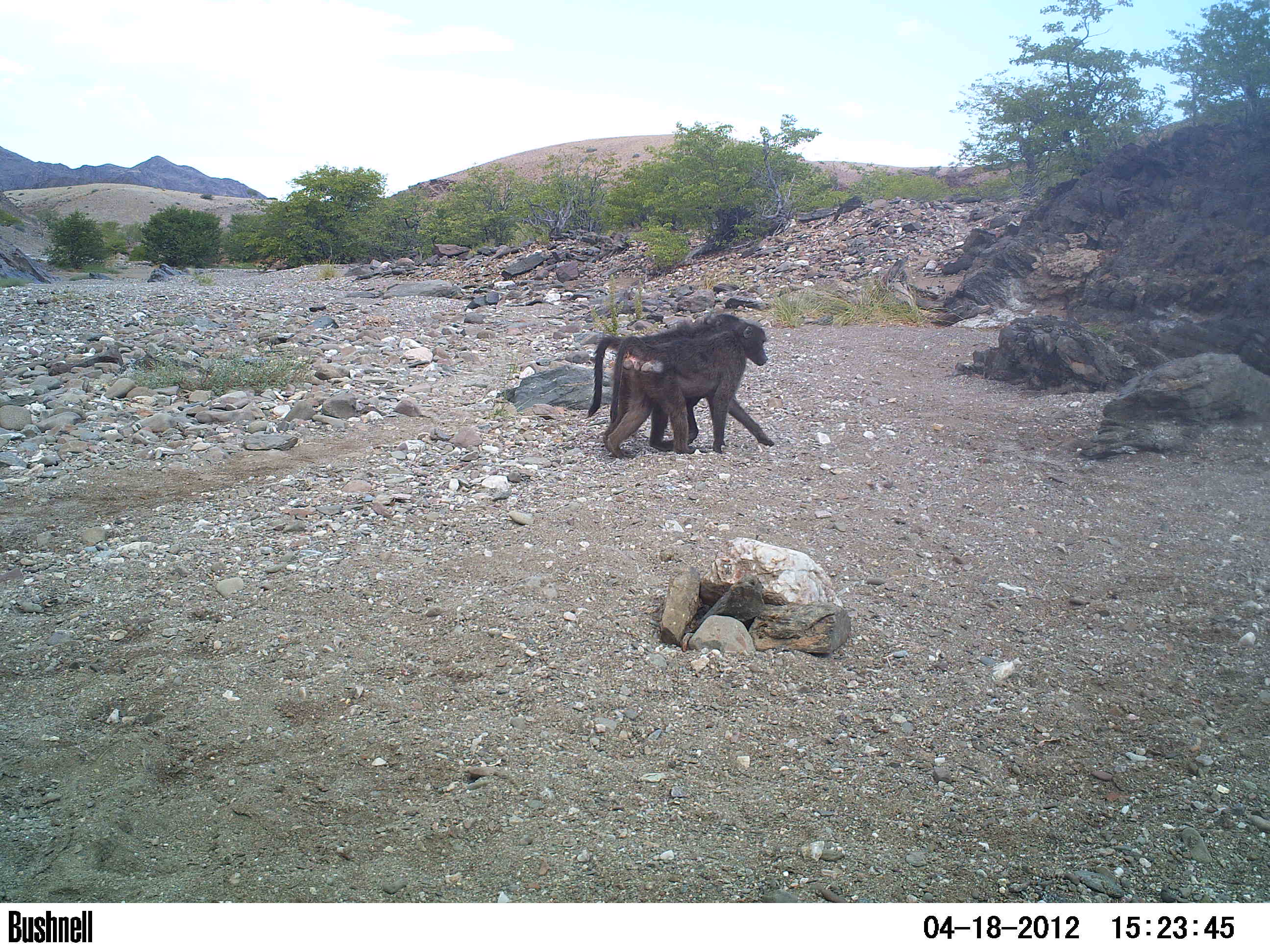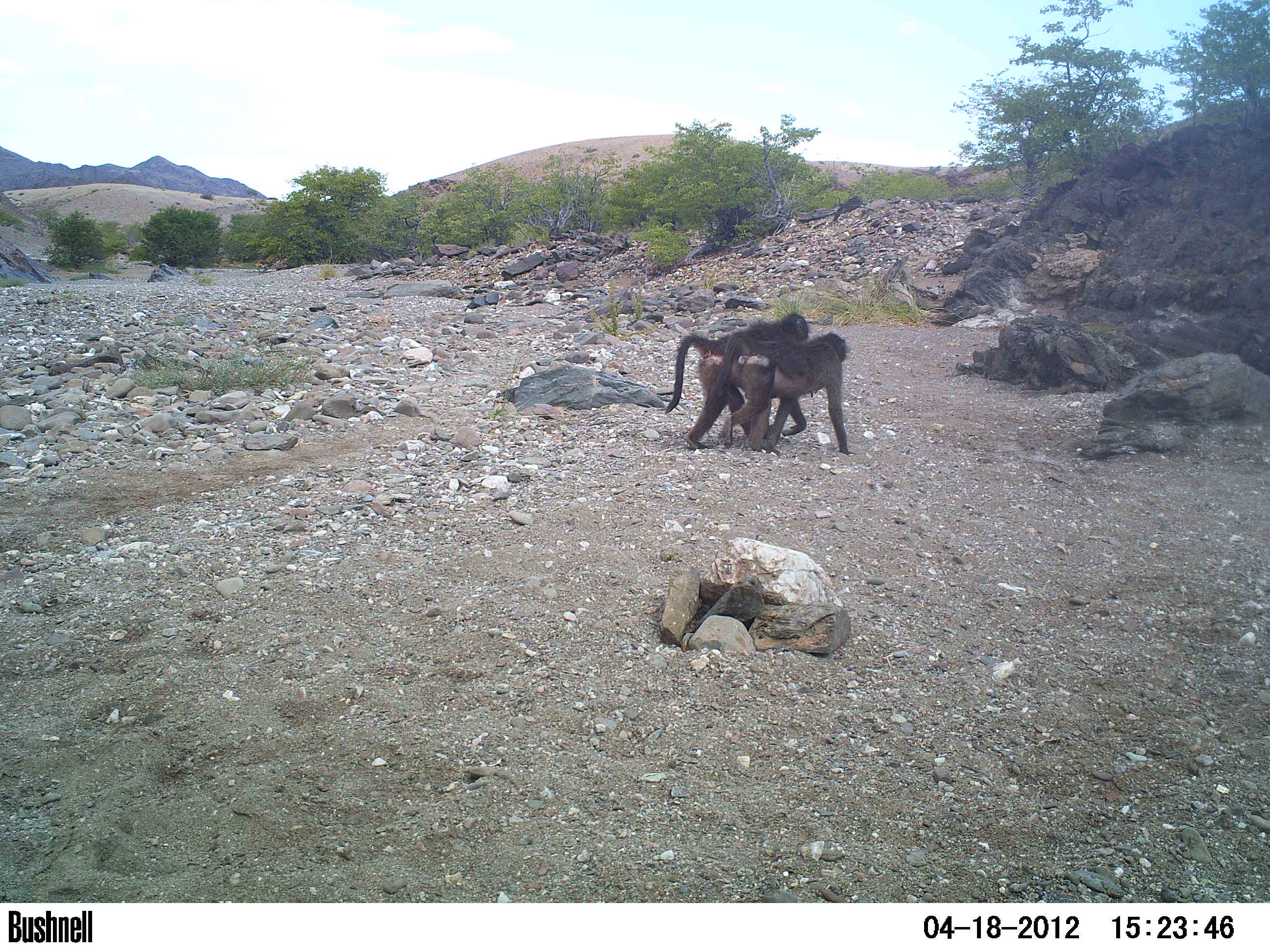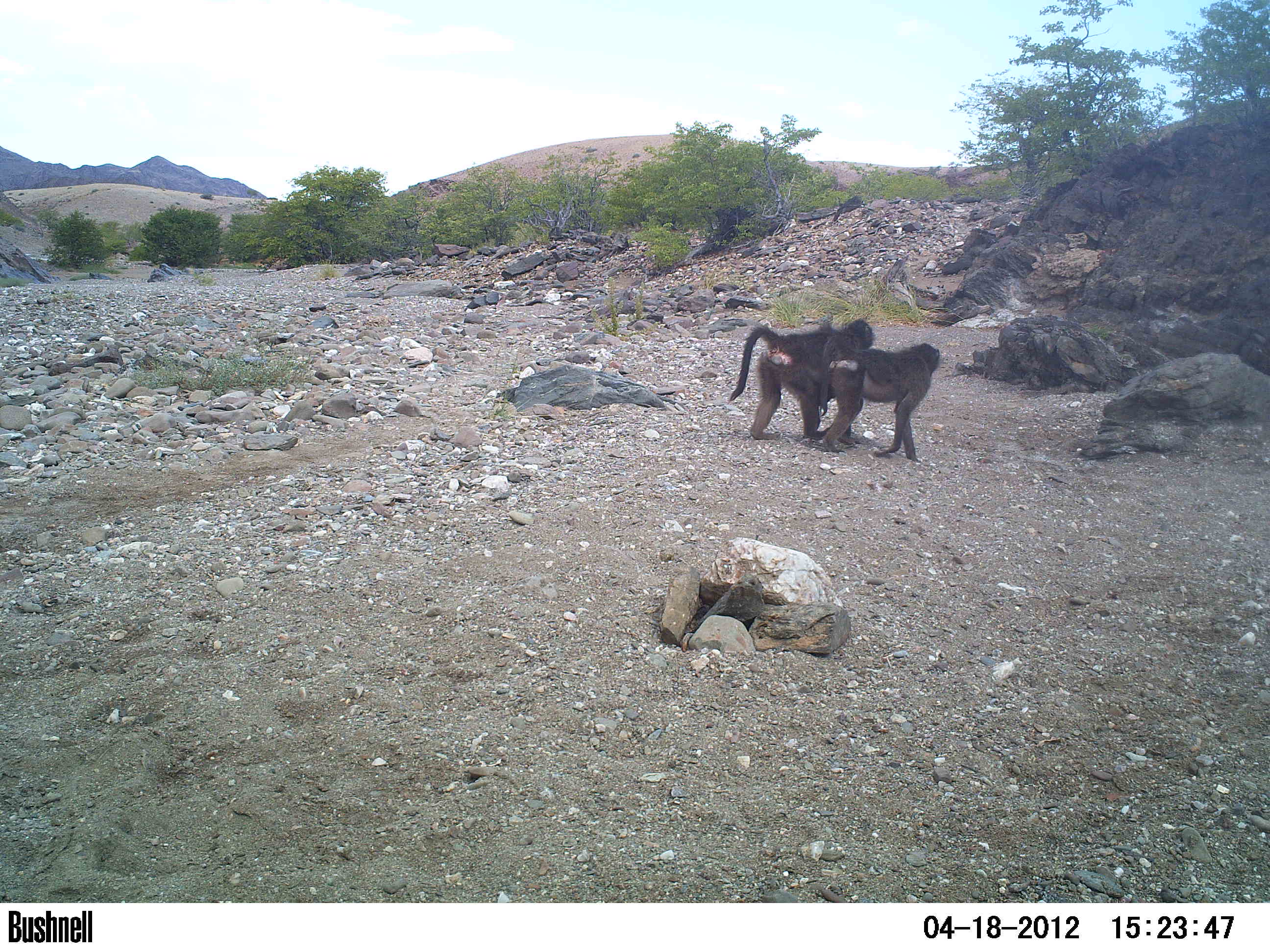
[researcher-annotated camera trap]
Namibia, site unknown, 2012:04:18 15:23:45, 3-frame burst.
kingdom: Animalia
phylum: Chordata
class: Mammalia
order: Primates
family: Cercopithecidae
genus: Papio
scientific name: Papio anubis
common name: olive baboon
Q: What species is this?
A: Papio anubis (olive baboon).